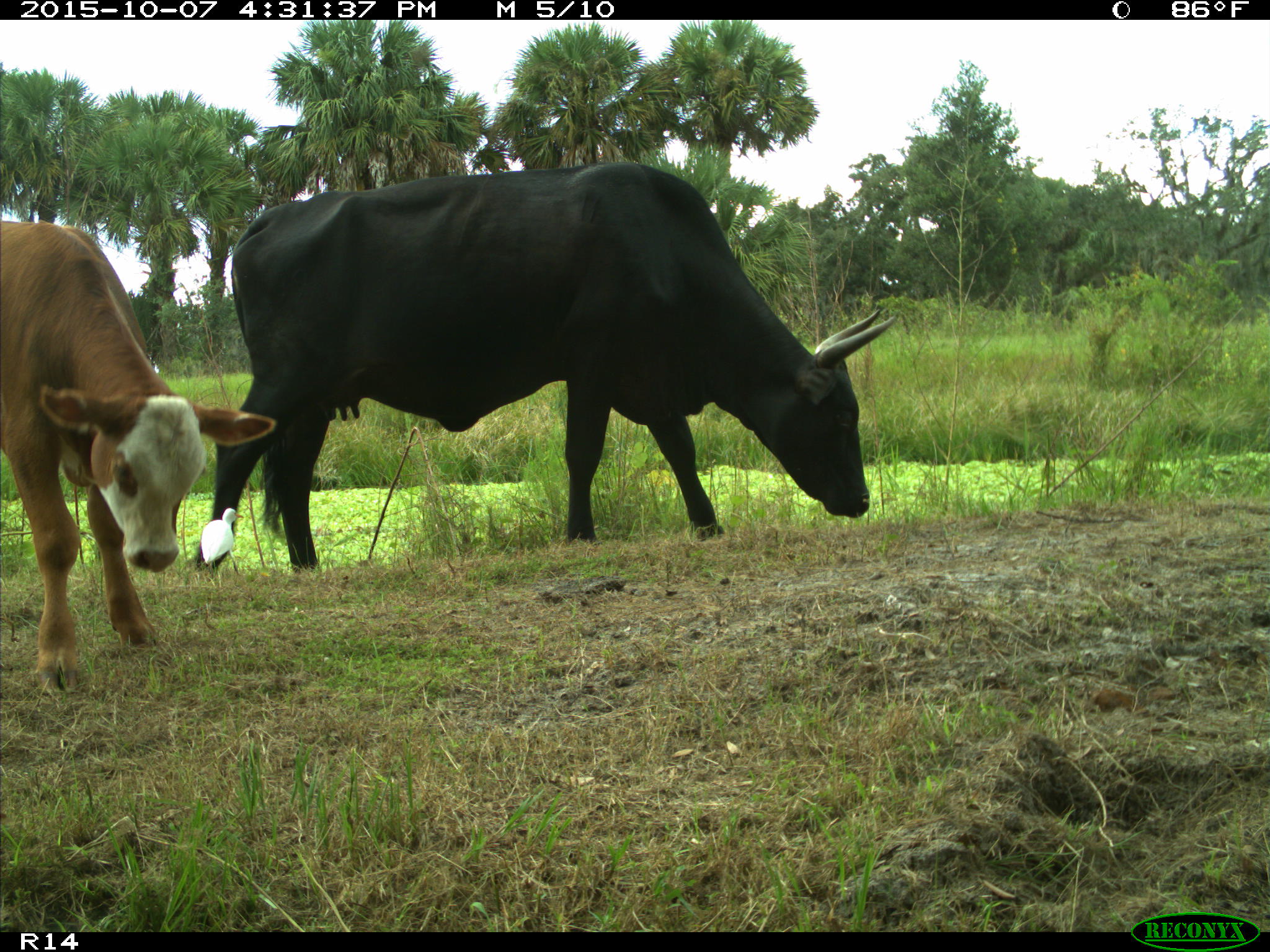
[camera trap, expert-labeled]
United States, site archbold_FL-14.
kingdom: Animalia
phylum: Chordata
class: Mammalia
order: Artiodactyla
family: Bovidae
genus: Bos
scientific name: Bos taurus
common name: domestic cow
Bos taurus (domestic cow).